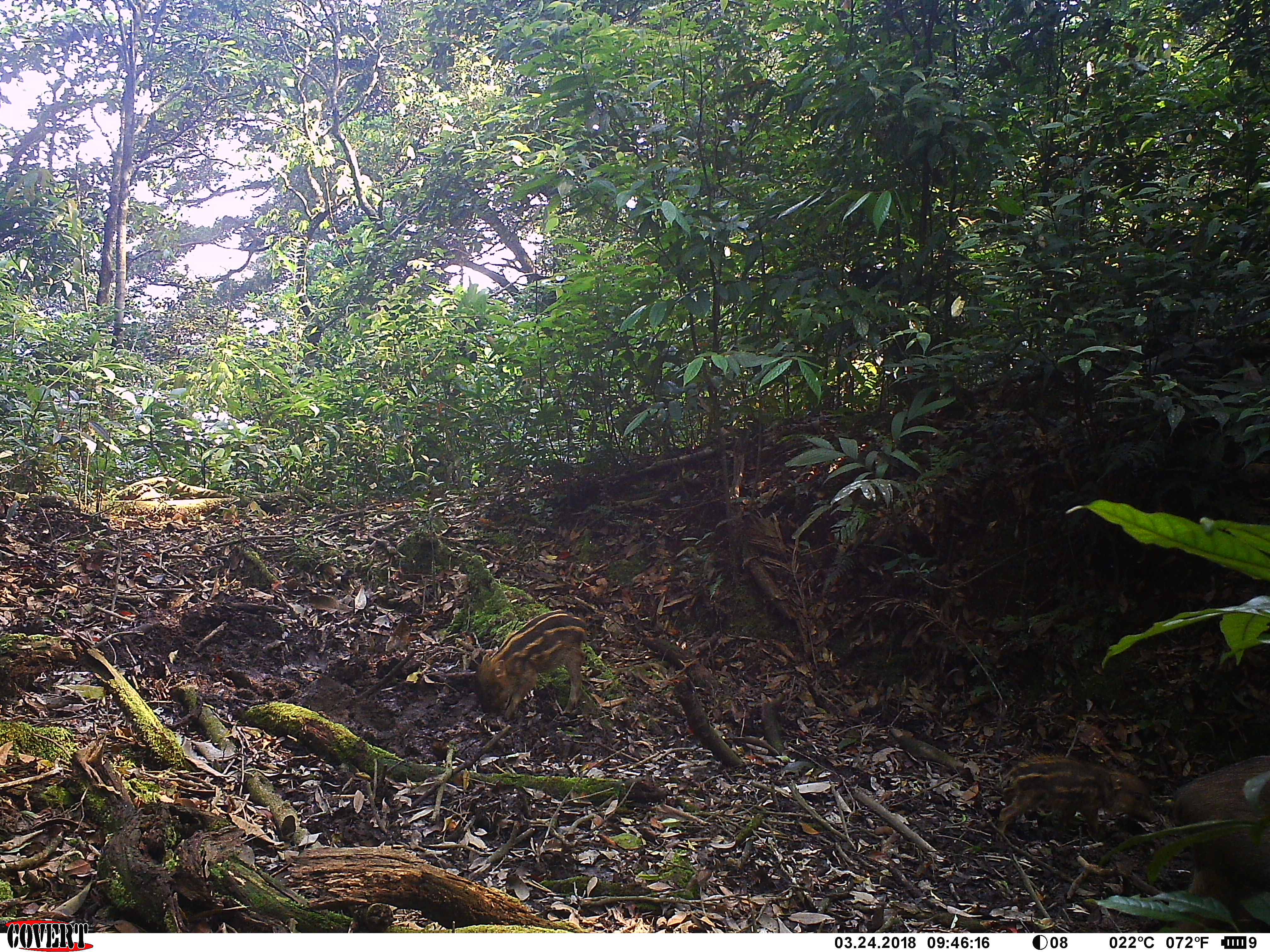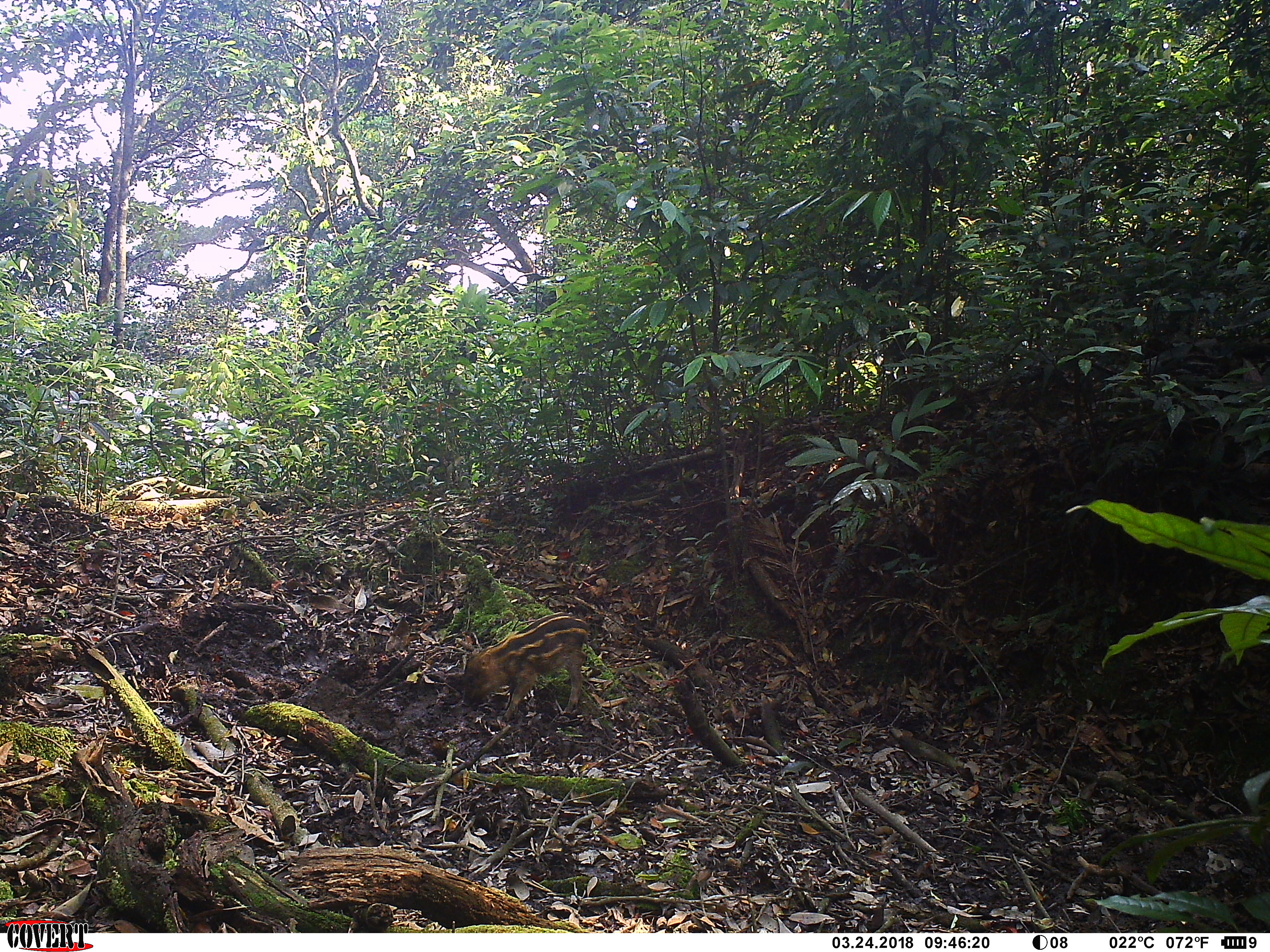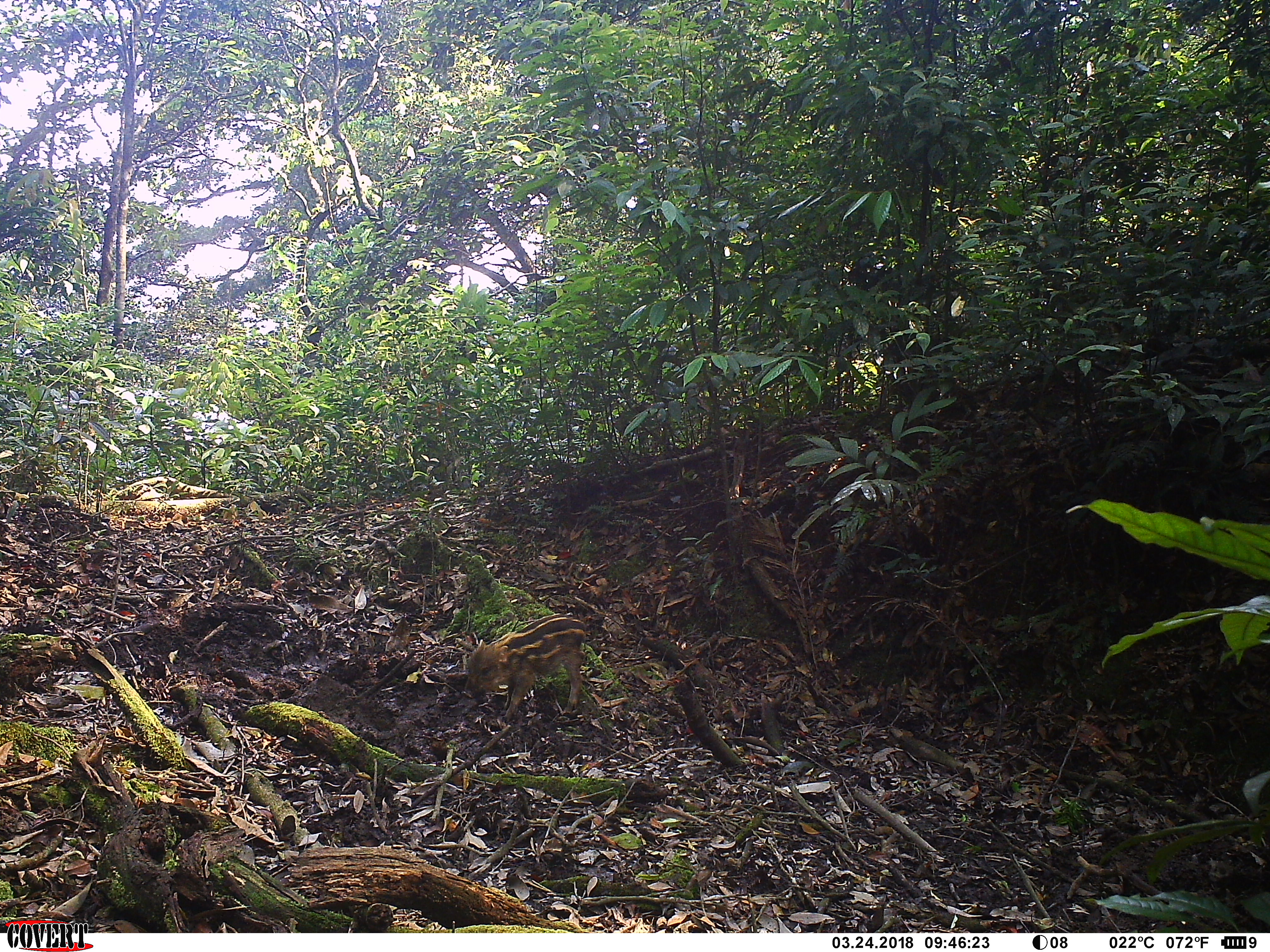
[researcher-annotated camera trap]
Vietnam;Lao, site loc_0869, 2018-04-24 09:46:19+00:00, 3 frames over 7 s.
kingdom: Animalia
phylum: Chordata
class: Mammalia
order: Artiodactyla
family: Suidae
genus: Sus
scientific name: Sus scrofa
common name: eurasian wild pig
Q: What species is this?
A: Eurasian wild pig (Sus scrofa).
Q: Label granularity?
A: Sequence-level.